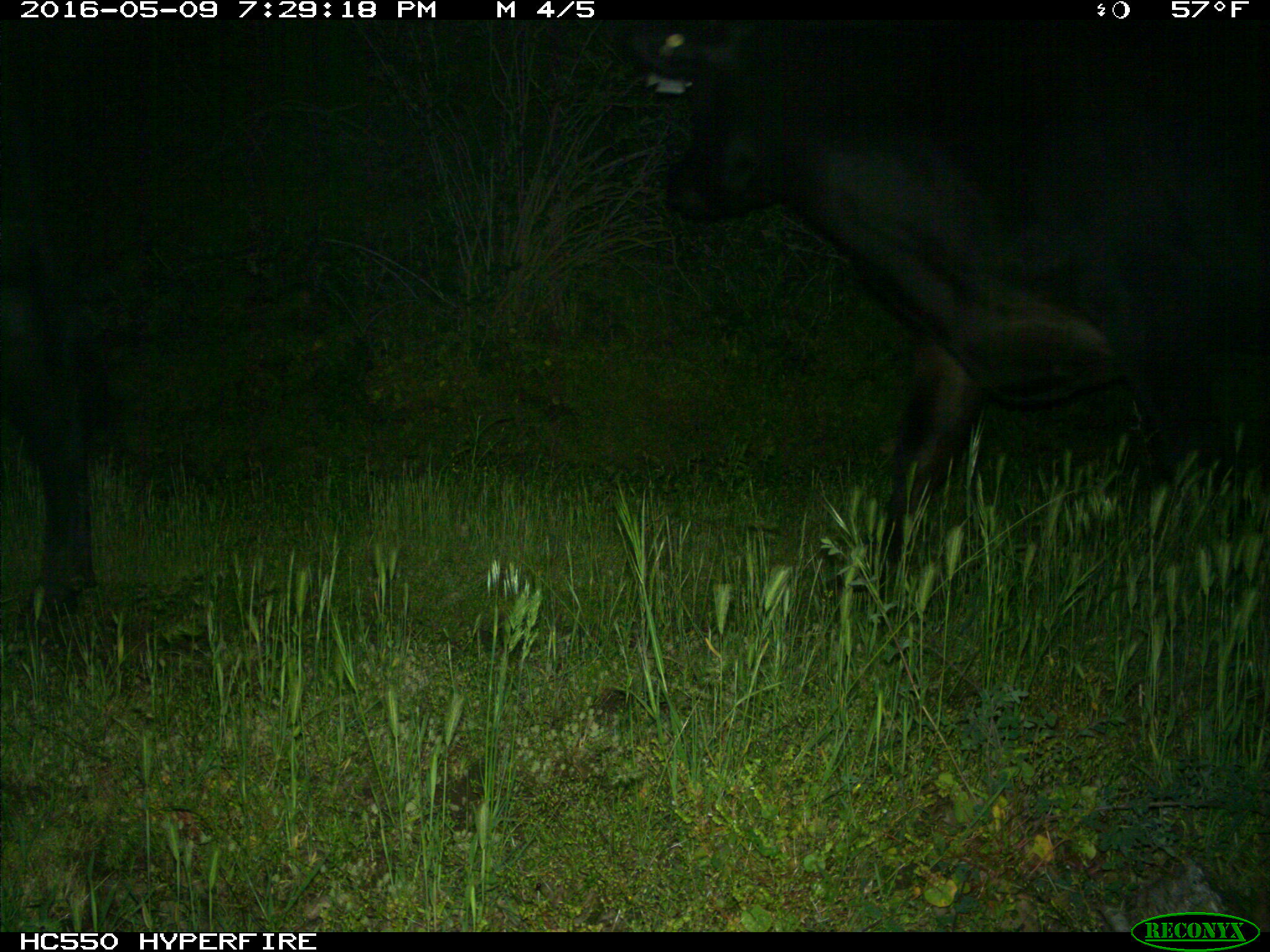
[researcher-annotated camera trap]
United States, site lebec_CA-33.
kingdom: Animalia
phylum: Chordata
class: Mammalia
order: Artiodactyla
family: Bovidae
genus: Bos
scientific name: Bos taurus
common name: domestic cow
Bos taurus (domestic cow).